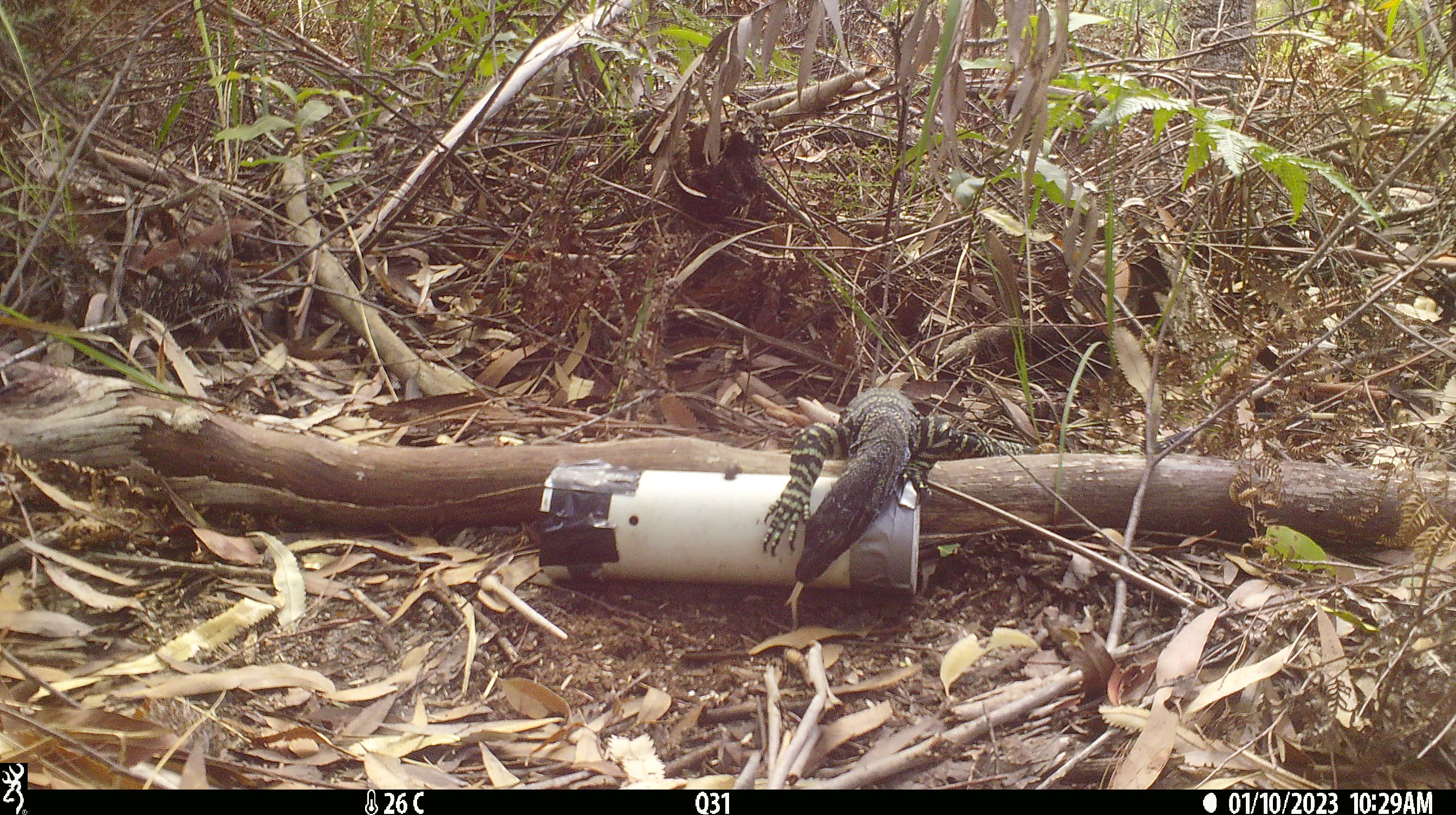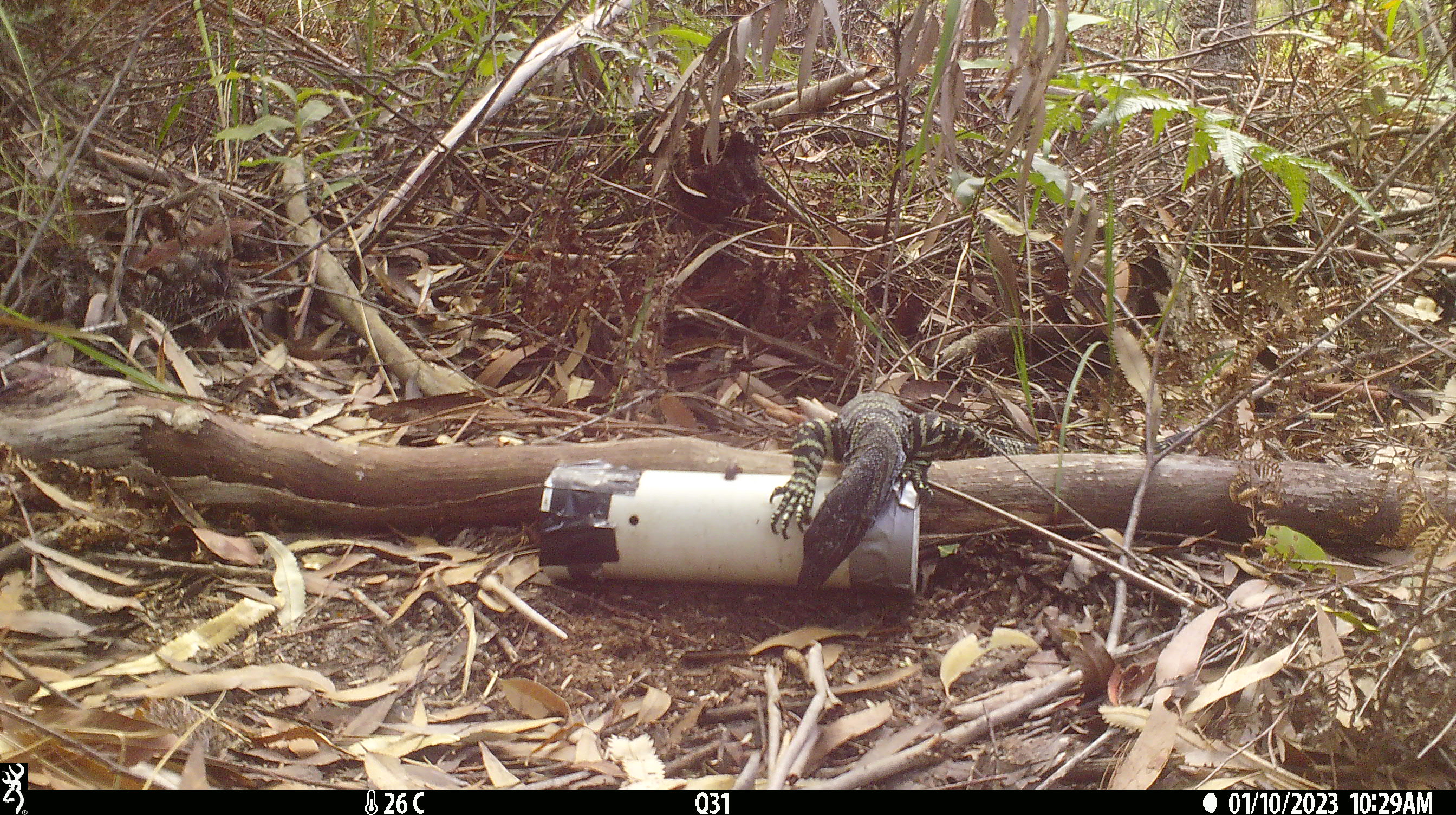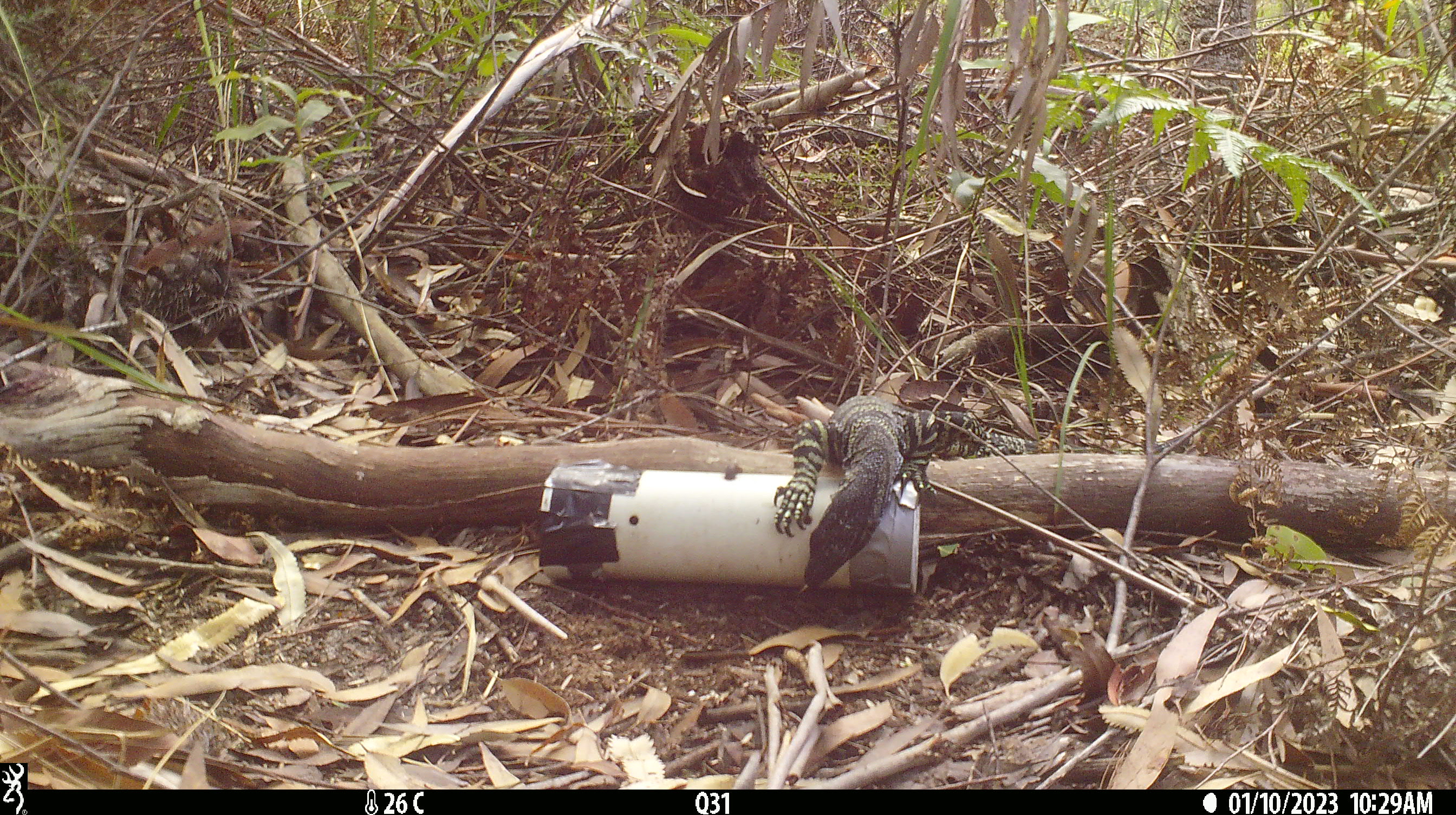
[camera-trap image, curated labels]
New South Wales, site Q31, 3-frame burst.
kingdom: Animalia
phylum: Chordata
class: Reptilia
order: Squamata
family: Varanidae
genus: Varanus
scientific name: Varanus varius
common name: lace monitor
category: goanna